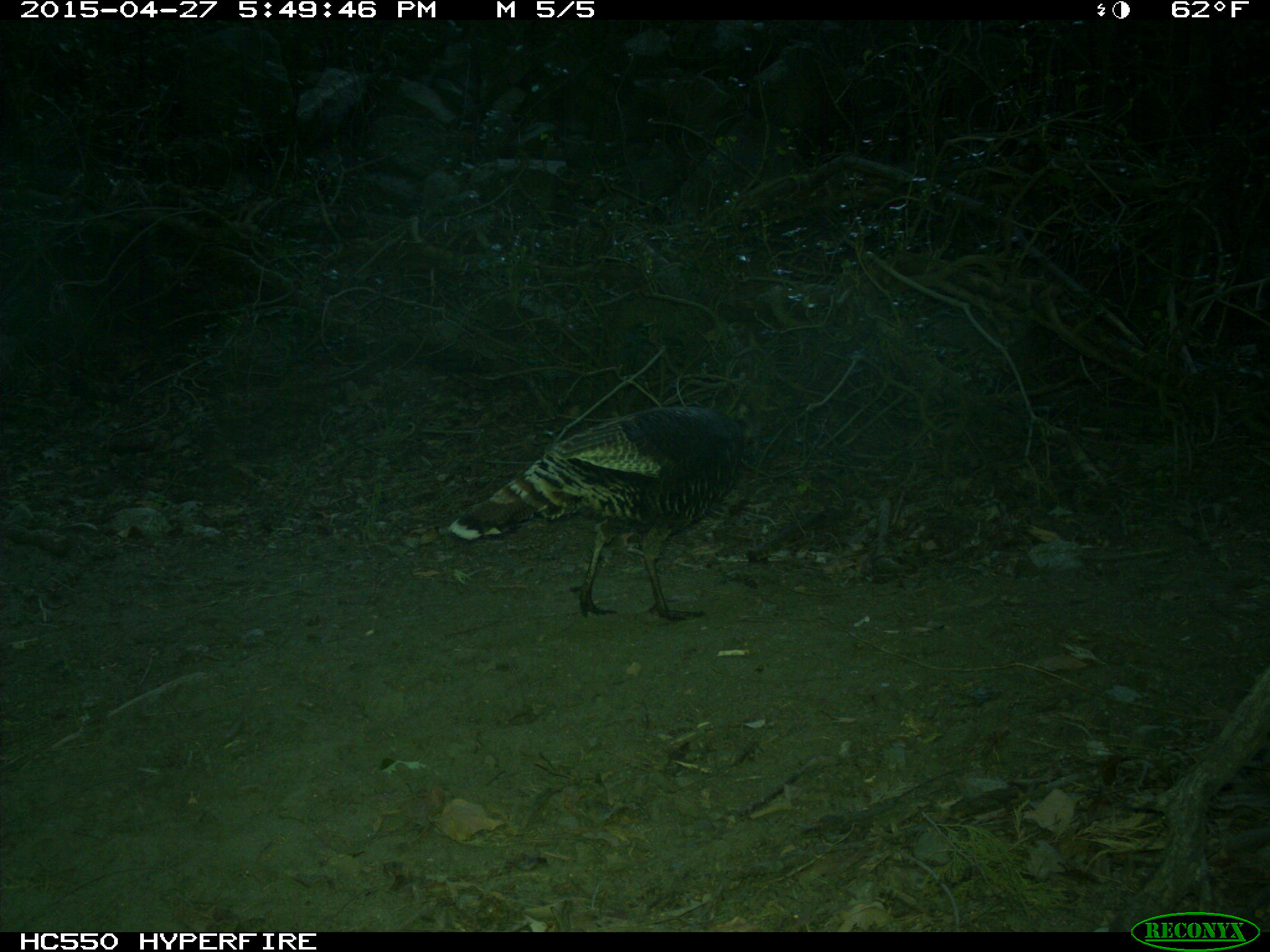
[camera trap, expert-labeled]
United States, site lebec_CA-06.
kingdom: Animalia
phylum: Chordata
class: Aves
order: Galliformes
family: Phasianidae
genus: Meleagris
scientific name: Meleagris gallopavo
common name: wild turkey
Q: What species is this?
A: Meleagris gallopavo (wild turkey).